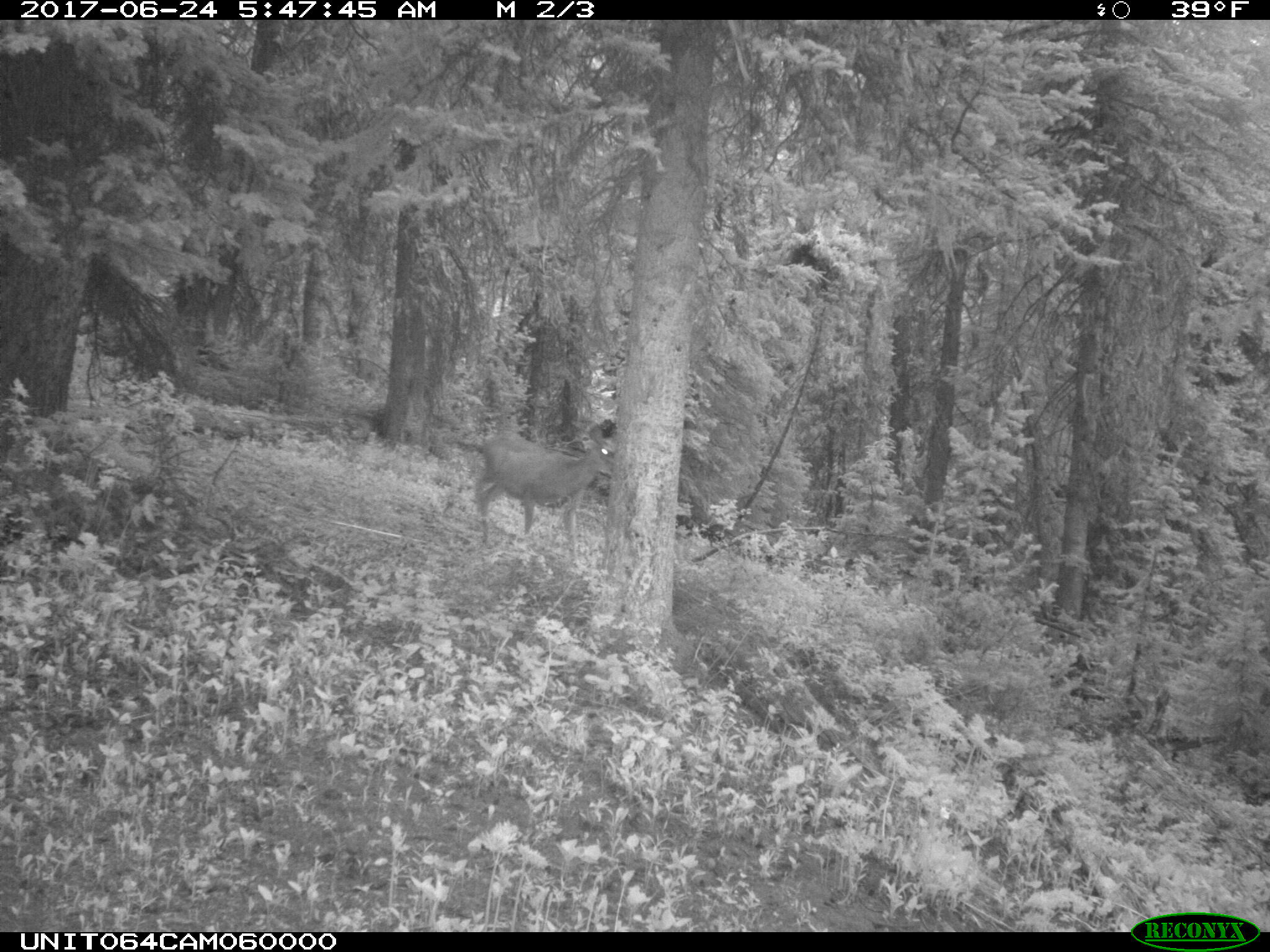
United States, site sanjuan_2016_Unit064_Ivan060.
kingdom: Animalia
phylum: Chordata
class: Mammalia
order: Artiodactyla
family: Cervidae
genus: Odocoileus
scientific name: Odocoileus hemionus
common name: mule deer